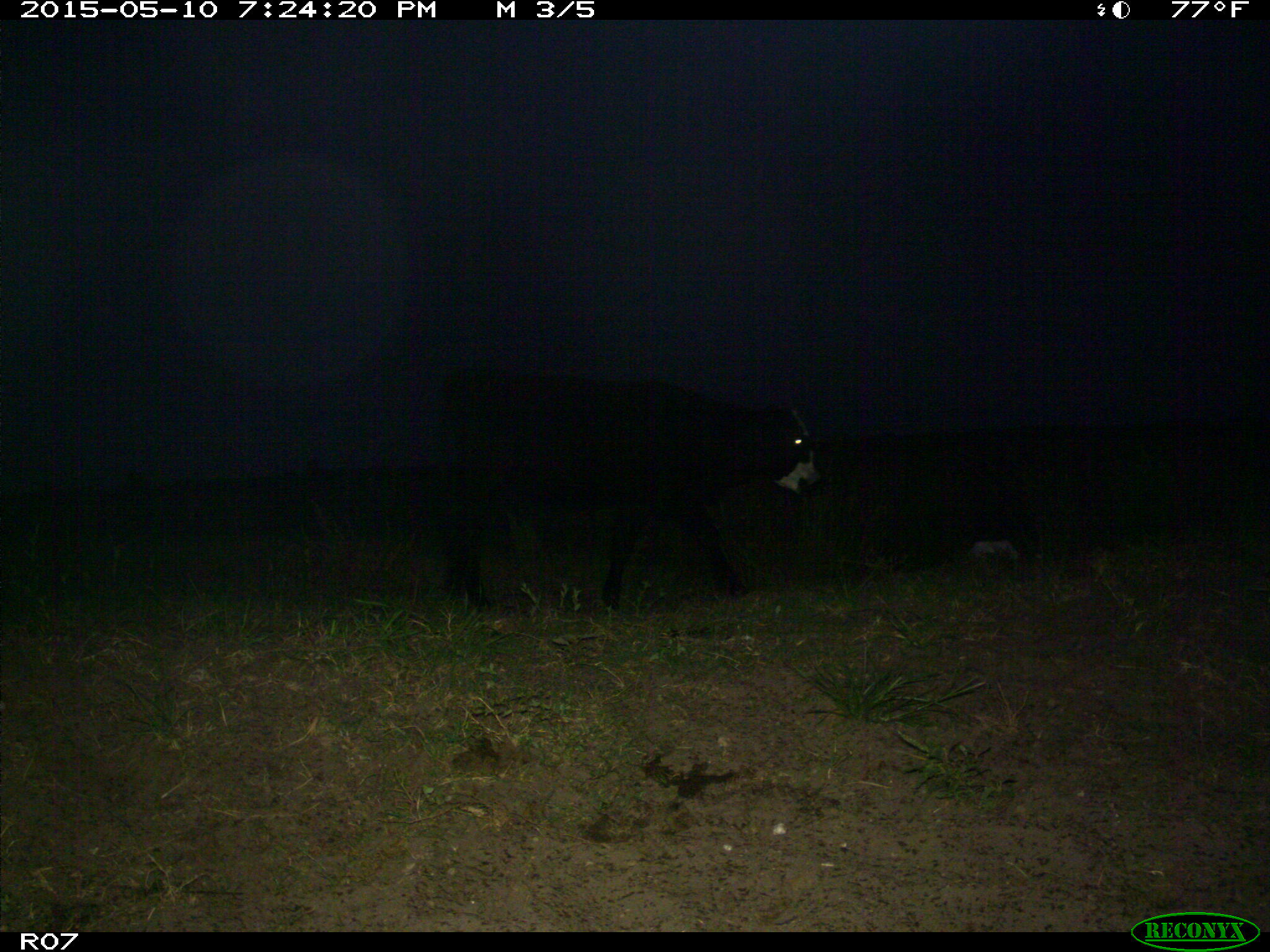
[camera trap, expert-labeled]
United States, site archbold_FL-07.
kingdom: Animalia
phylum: Chordata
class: Mammalia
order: Artiodactyla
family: Bovidae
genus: Bos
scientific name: Bos taurus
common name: domestic cow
Bos taurus (domestic cow).